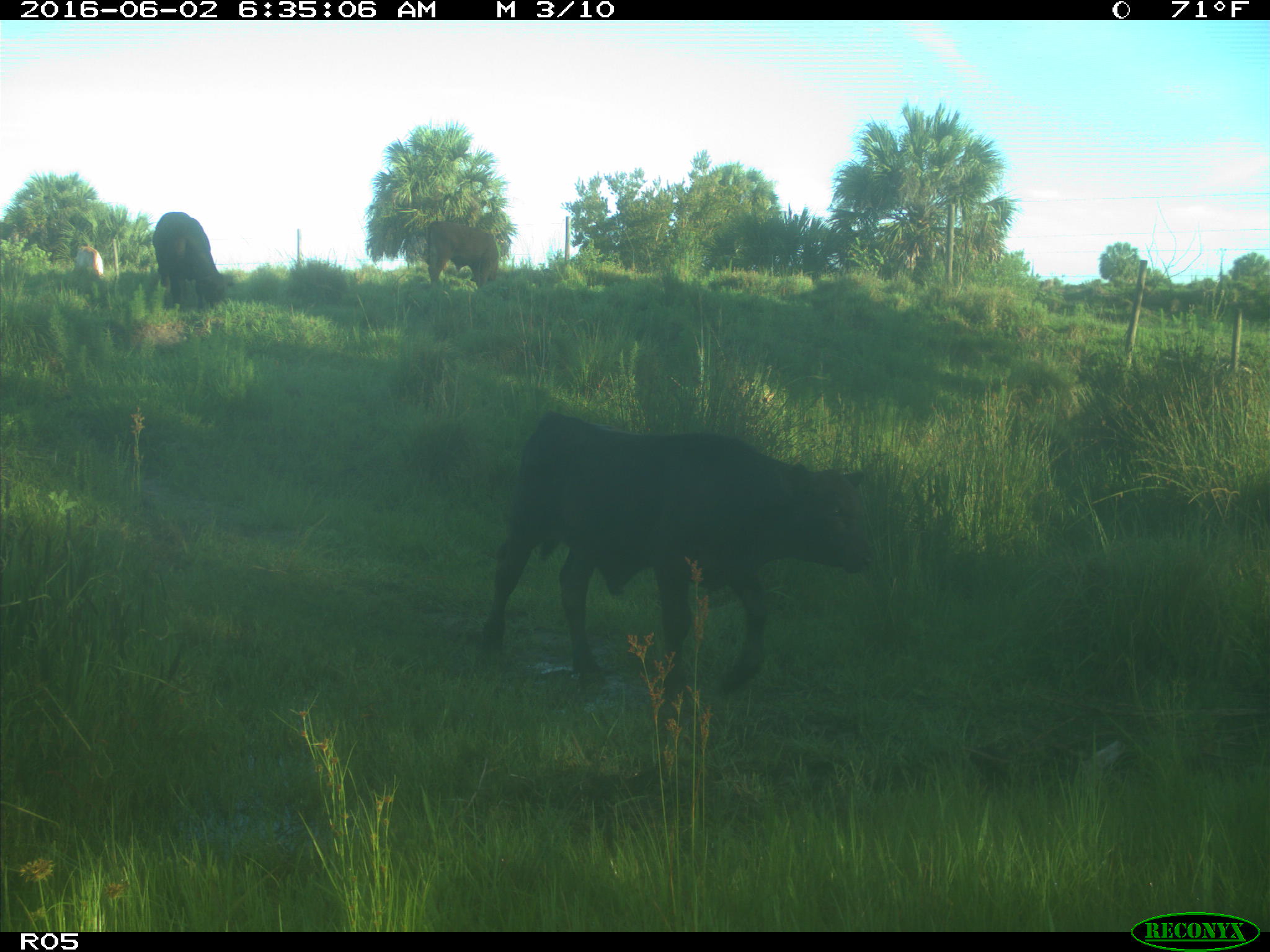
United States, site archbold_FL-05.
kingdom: Animalia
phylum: Chordata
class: Mammalia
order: Artiodactyla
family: Bovidae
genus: Bos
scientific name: Bos taurus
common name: domestic cow